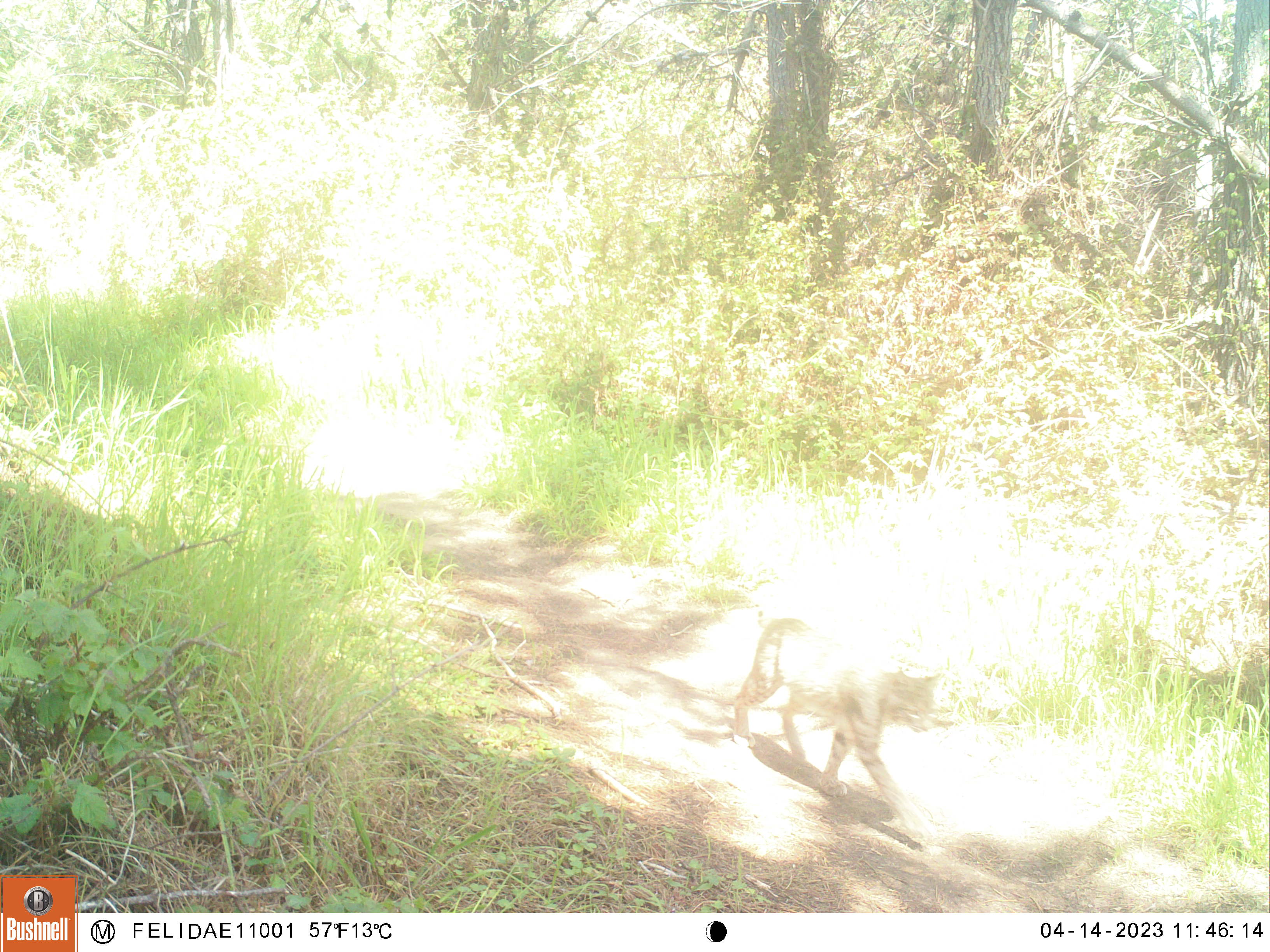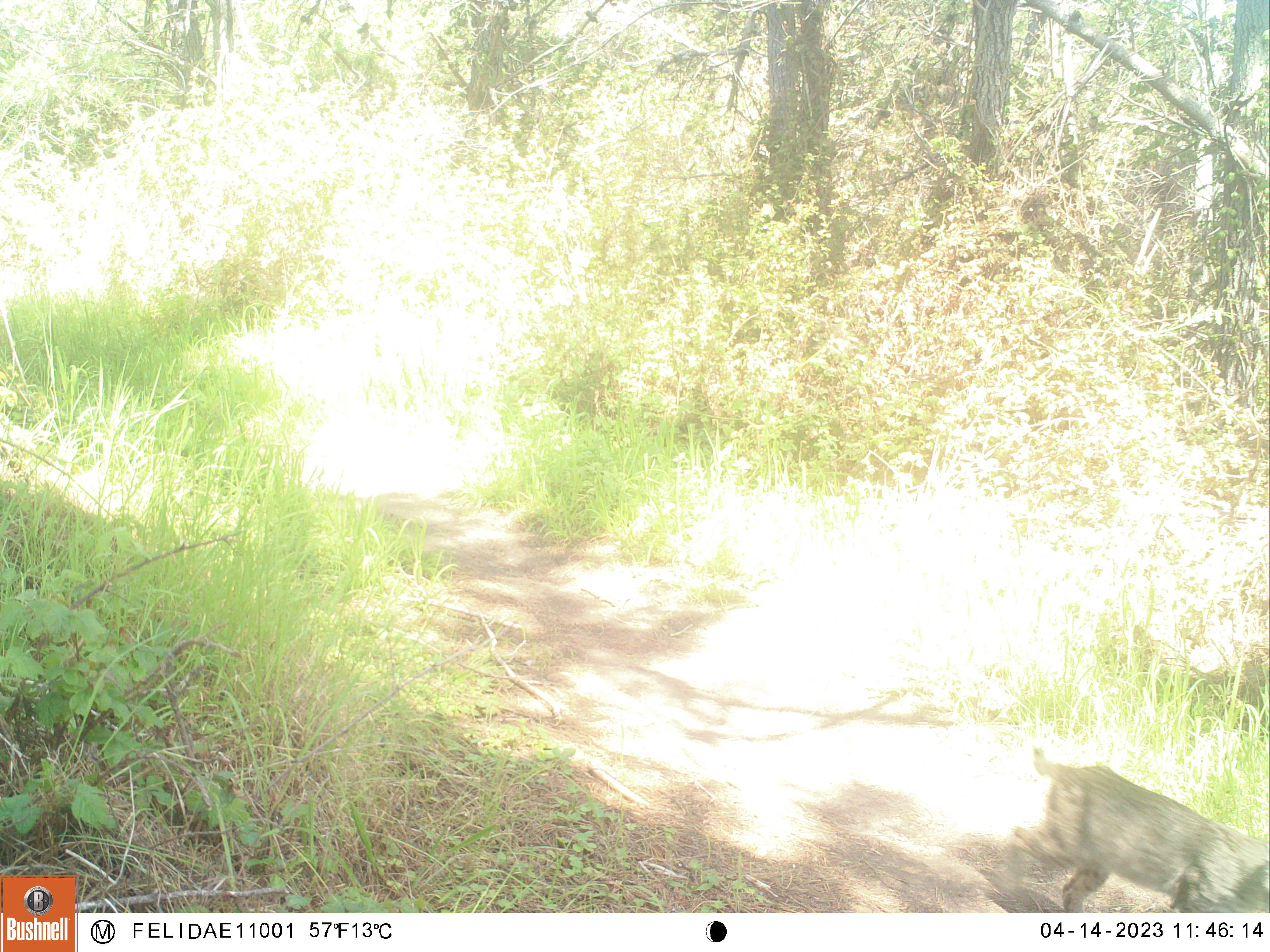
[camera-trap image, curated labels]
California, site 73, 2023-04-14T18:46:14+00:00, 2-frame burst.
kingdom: Animalia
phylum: Chordata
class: Mammalia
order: Carnivora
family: Felidae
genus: Lynx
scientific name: Lynx rufus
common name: bobcat